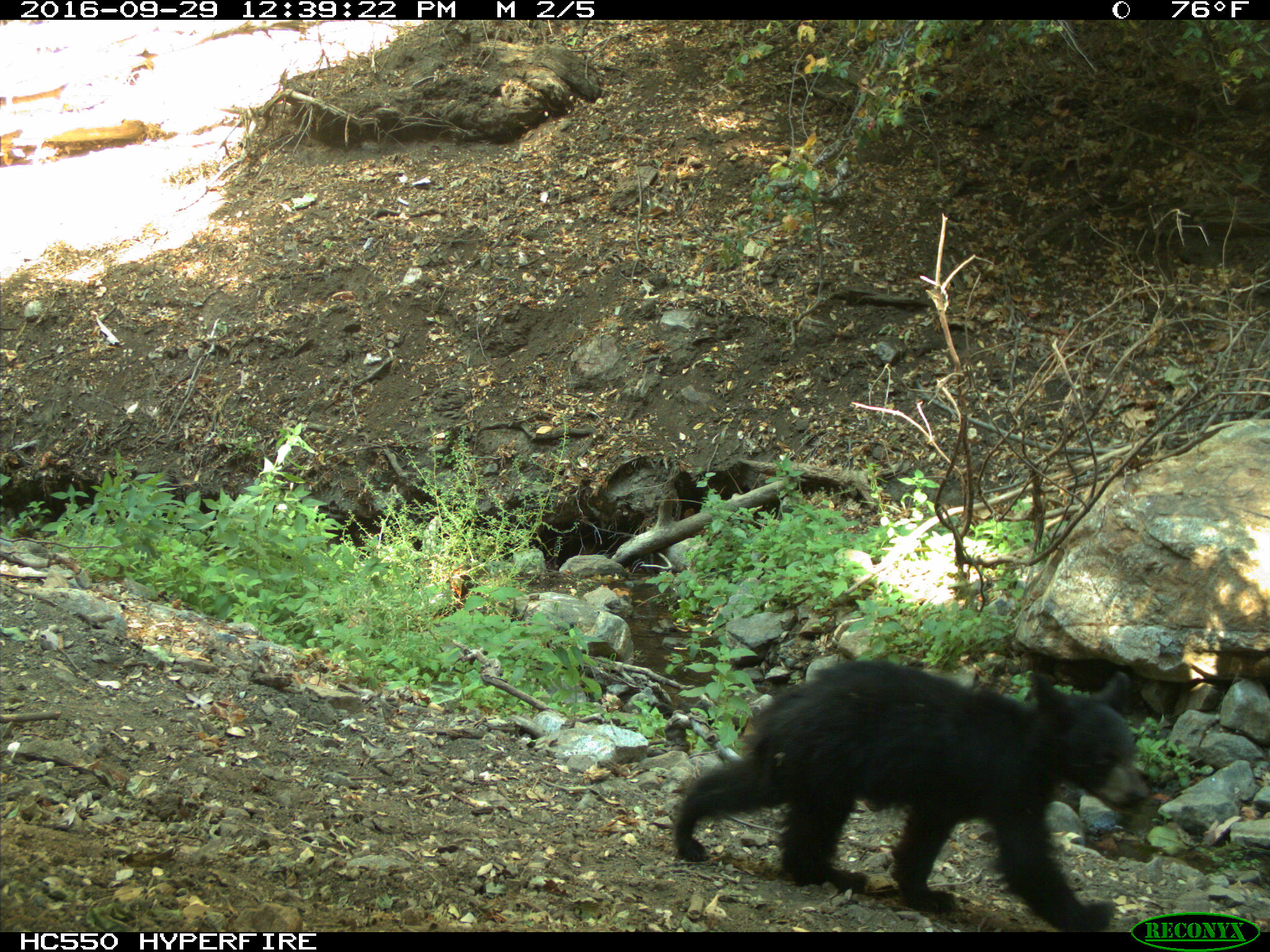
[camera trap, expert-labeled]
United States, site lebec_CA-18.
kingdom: Animalia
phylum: Chordata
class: Mammalia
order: Carnivora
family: Ursidae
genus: Ursus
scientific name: Ursus americanus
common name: american black bear